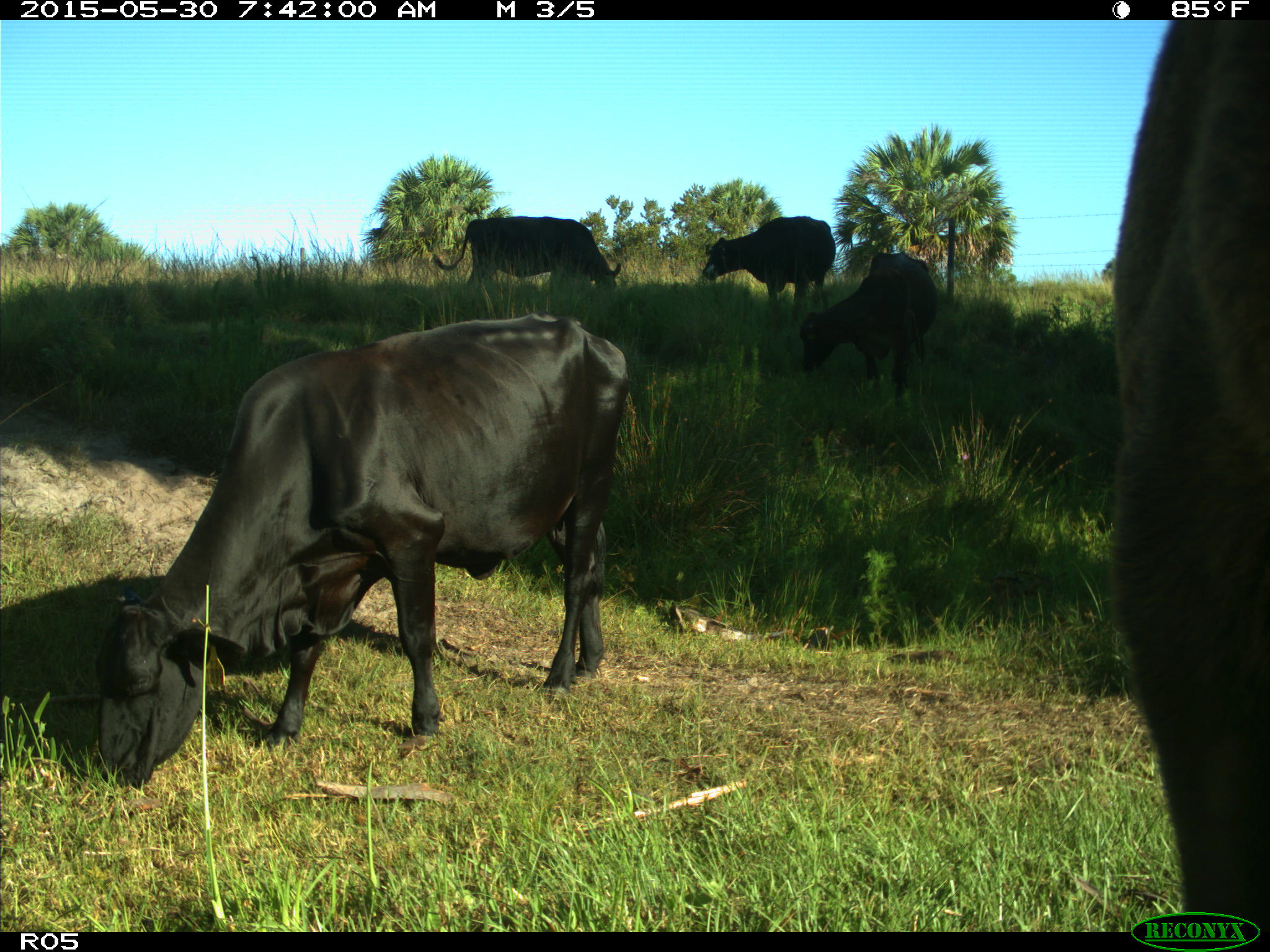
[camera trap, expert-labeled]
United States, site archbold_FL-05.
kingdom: Animalia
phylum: Chordata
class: Mammalia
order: Artiodactyla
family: Bovidae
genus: Bos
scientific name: Bos taurus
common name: domestic cow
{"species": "Bos taurus (domestic cow)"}